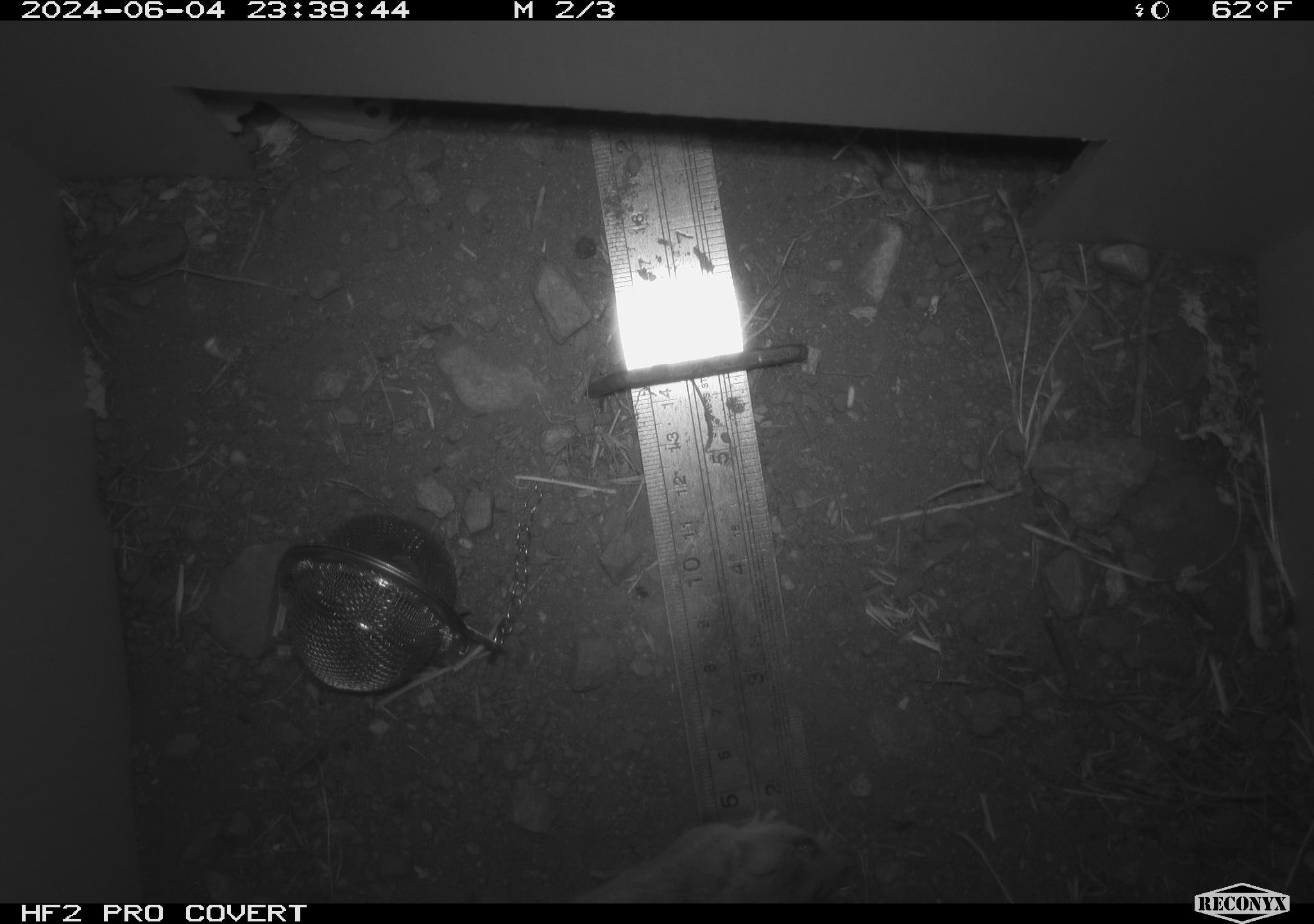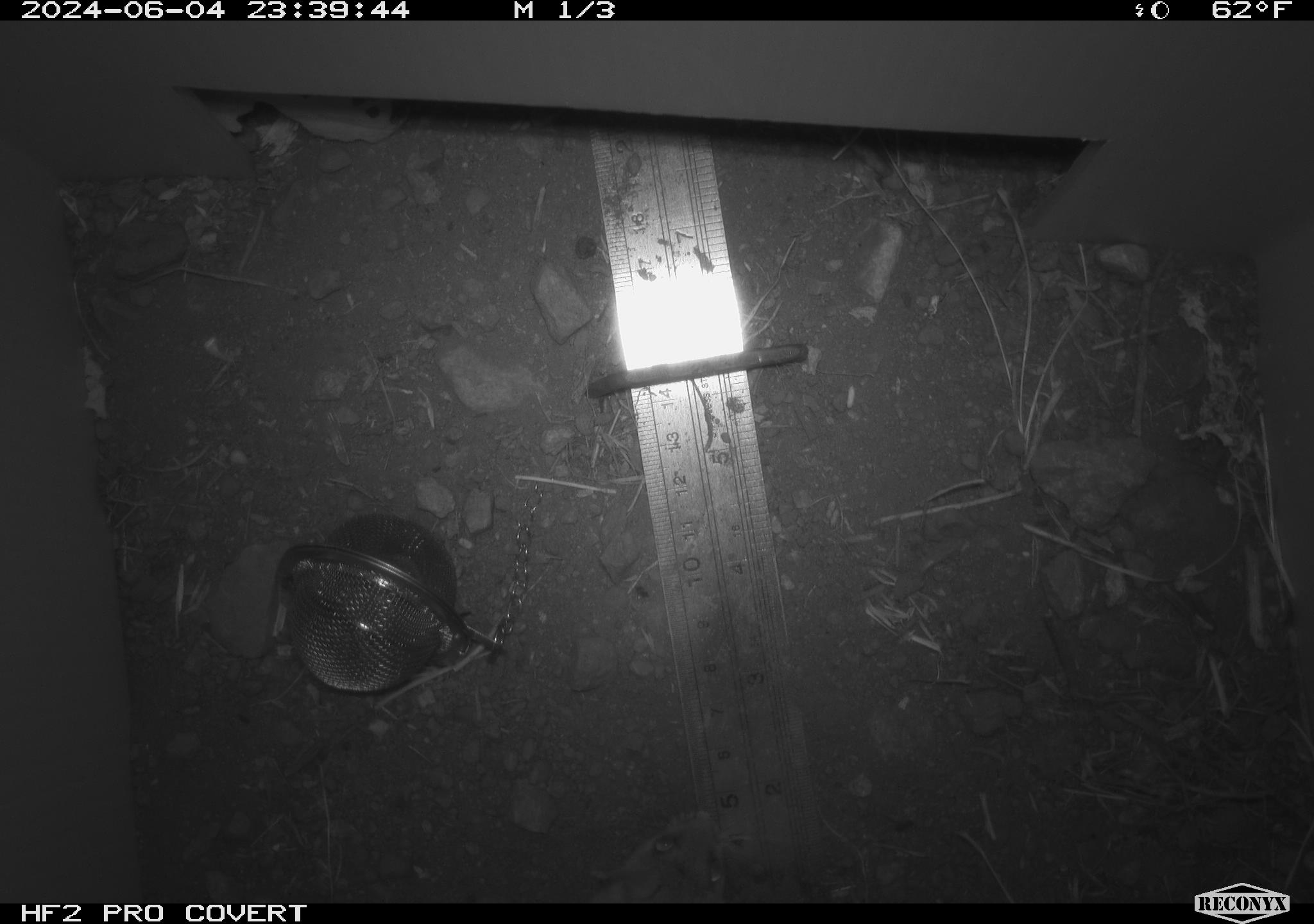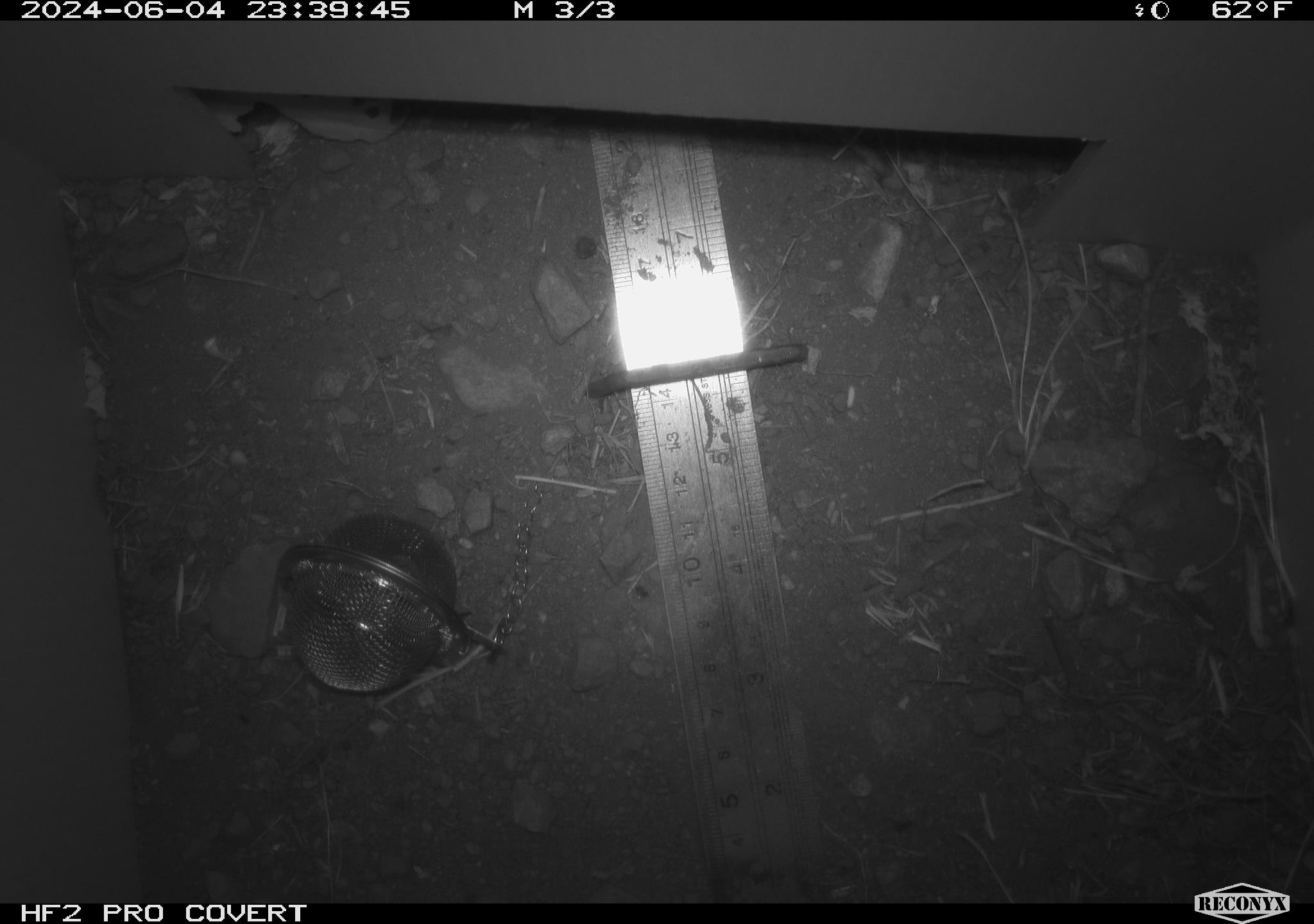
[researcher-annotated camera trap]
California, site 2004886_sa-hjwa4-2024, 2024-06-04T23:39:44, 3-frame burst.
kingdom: Animalia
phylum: Chordata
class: Mammalia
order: Rodentia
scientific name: Rodentia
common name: rodent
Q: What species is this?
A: Rodent (Rodentia).